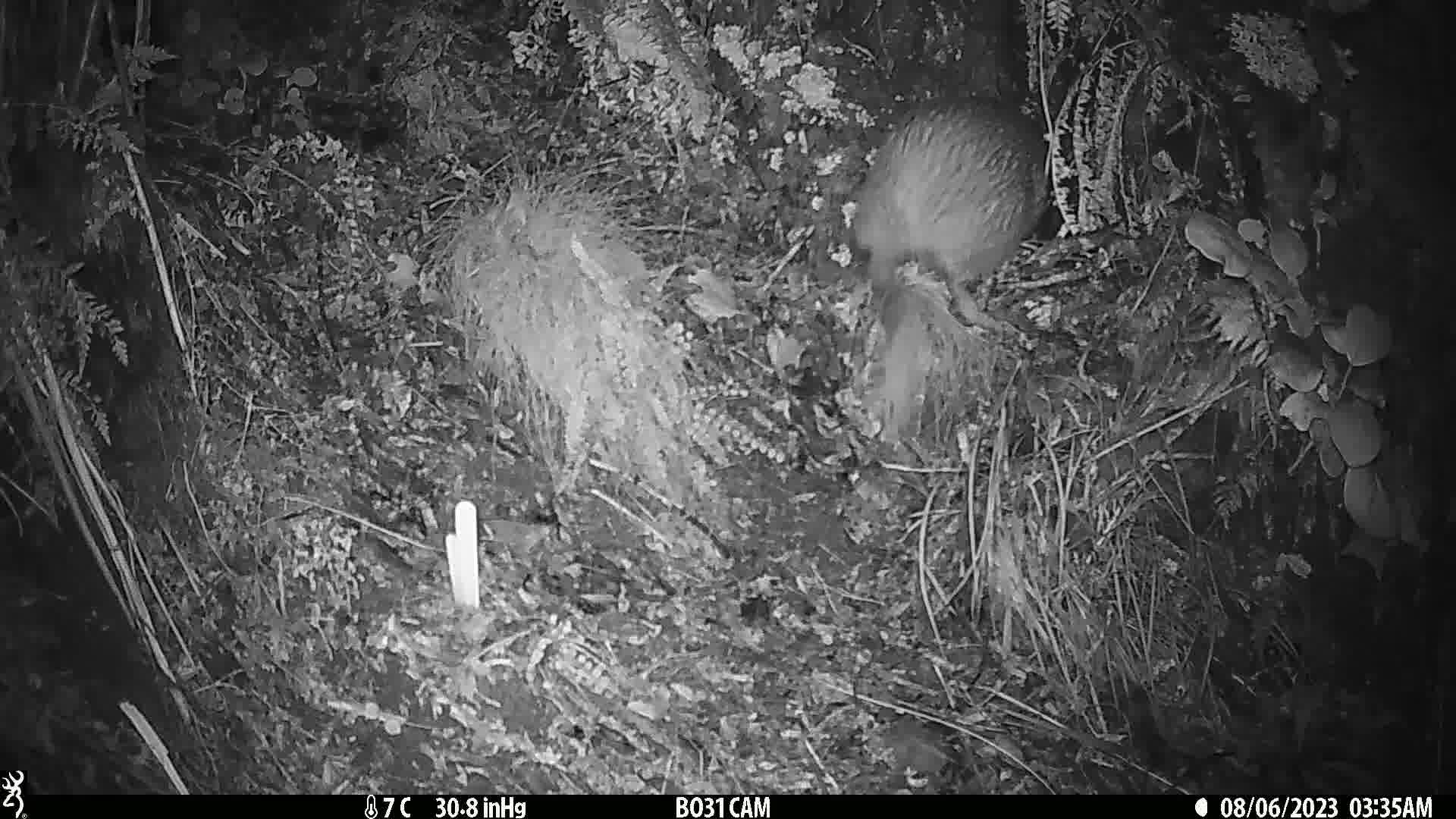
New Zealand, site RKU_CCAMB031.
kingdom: Animalia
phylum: Chordata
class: Aves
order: Apterygiformes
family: Apterygidae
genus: Apteryx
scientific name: Apteryx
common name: kiwi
Kiwi (Apteryx).